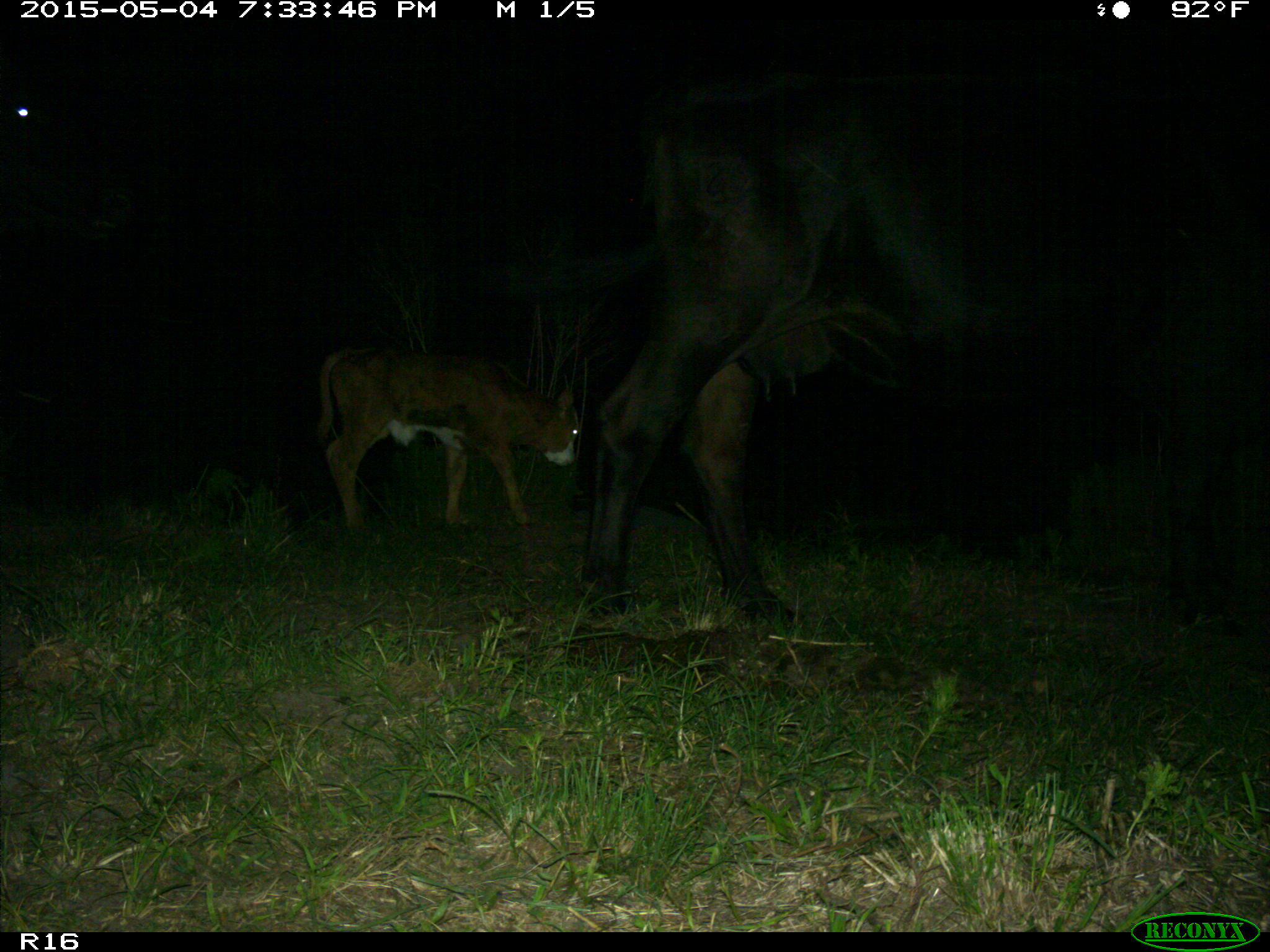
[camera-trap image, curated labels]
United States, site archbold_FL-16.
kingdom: Animalia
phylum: Chordata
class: Mammalia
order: Artiodactyla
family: Bovidae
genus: Bos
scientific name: Bos taurus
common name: domestic cow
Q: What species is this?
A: Bos taurus (domestic cow).